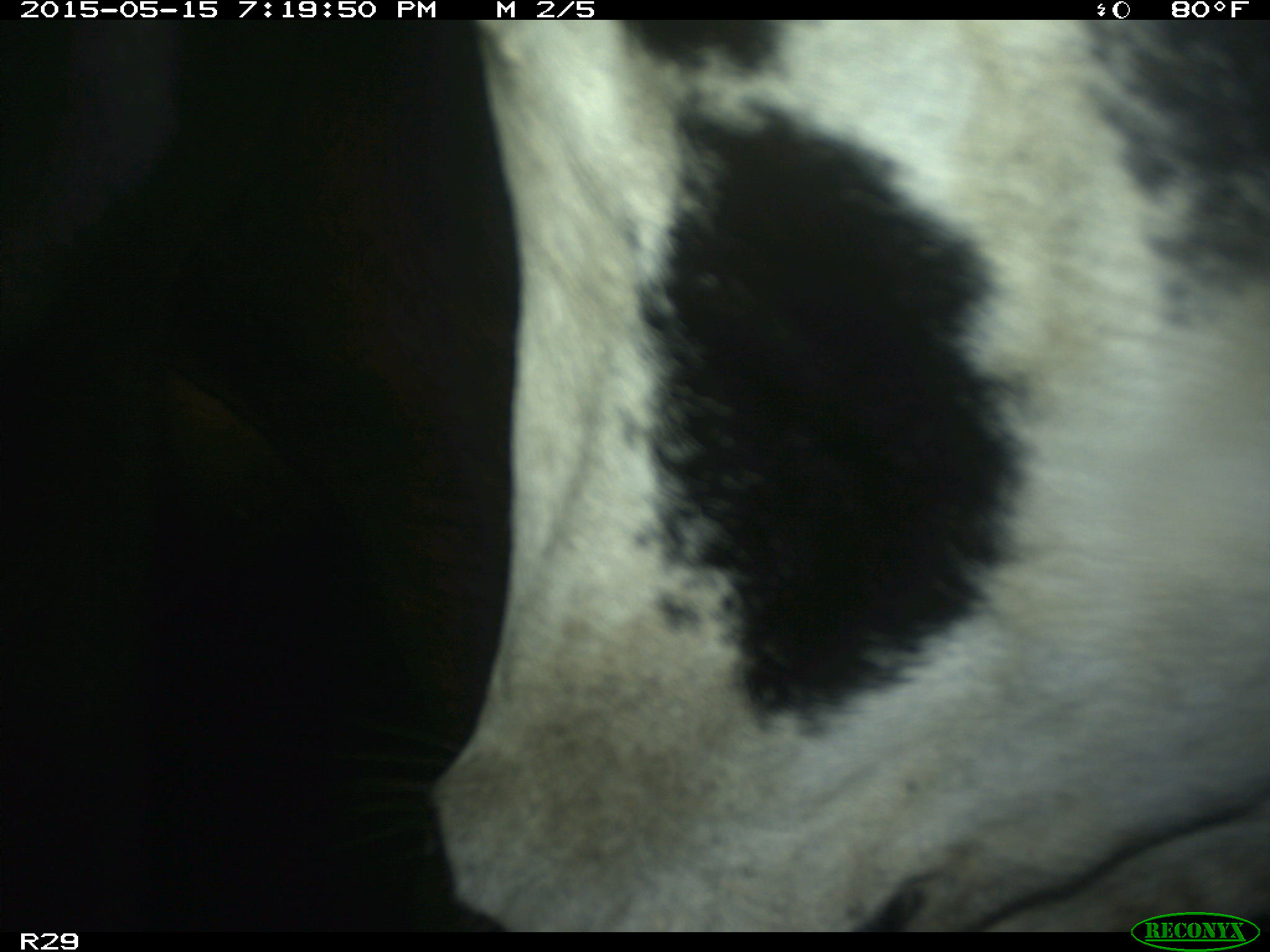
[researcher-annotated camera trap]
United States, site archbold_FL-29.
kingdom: Animalia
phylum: Chordata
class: Mammalia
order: Artiodactyla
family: Bovidae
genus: Bos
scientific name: Bos taurus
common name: domestic cow